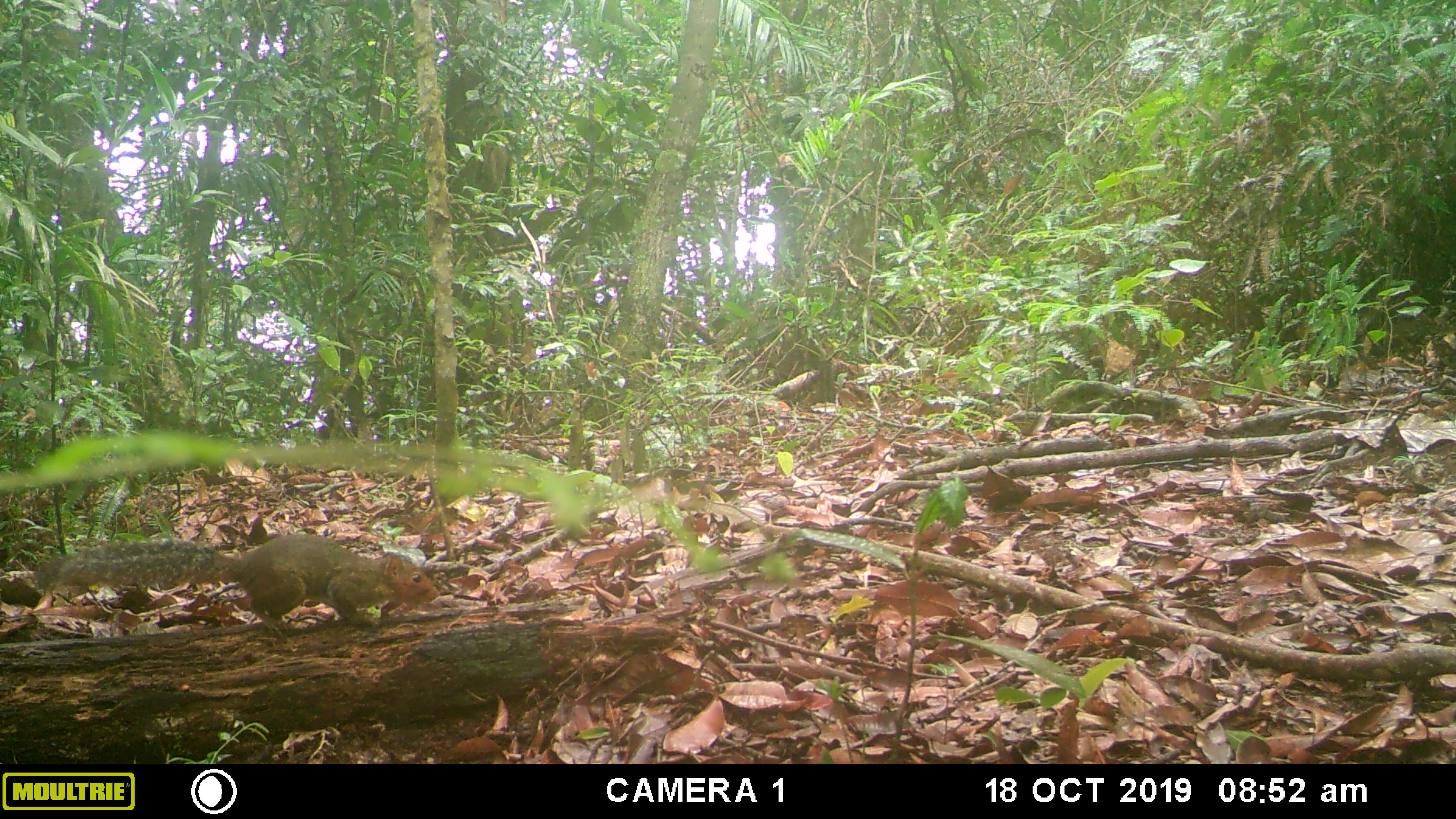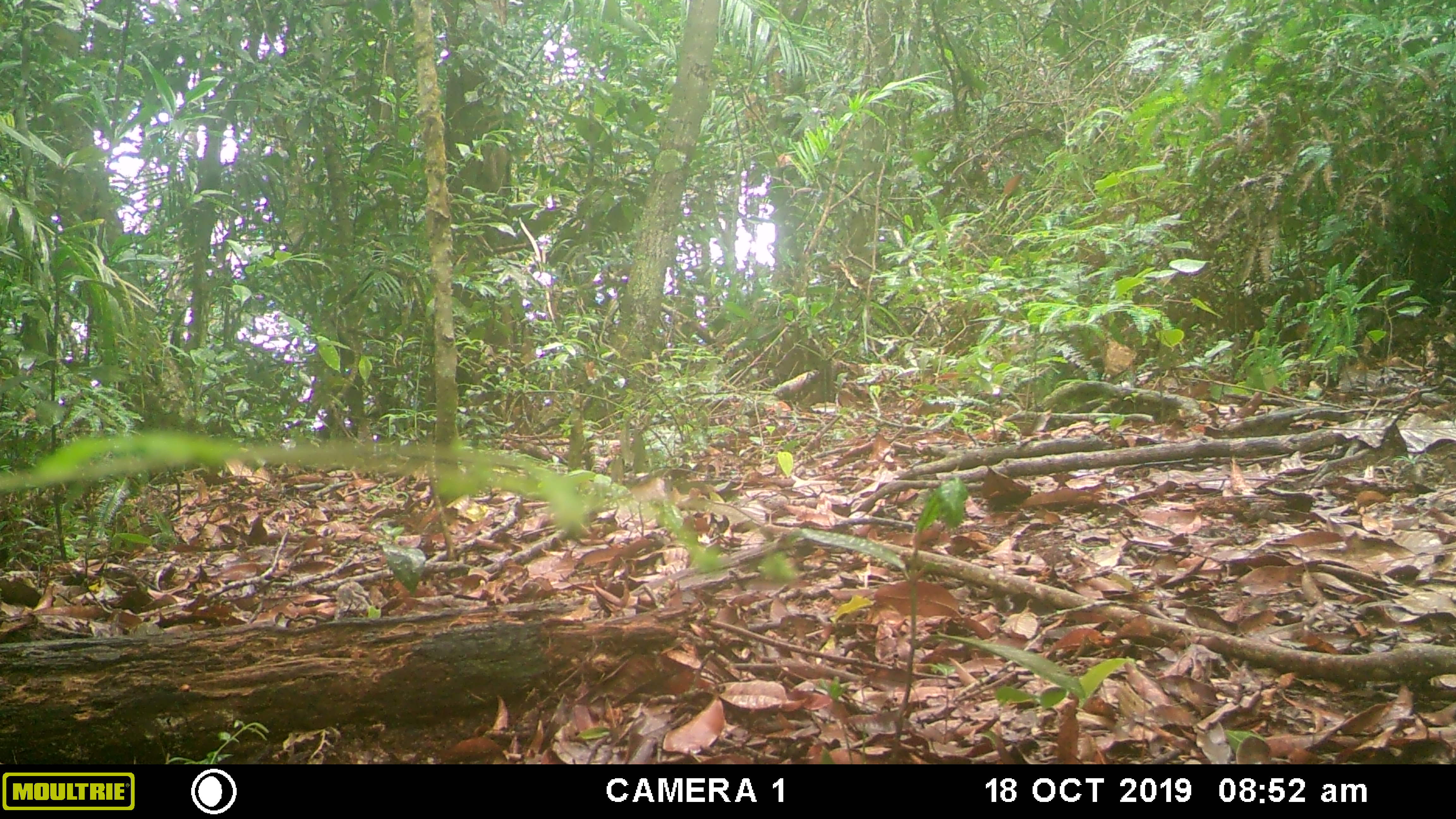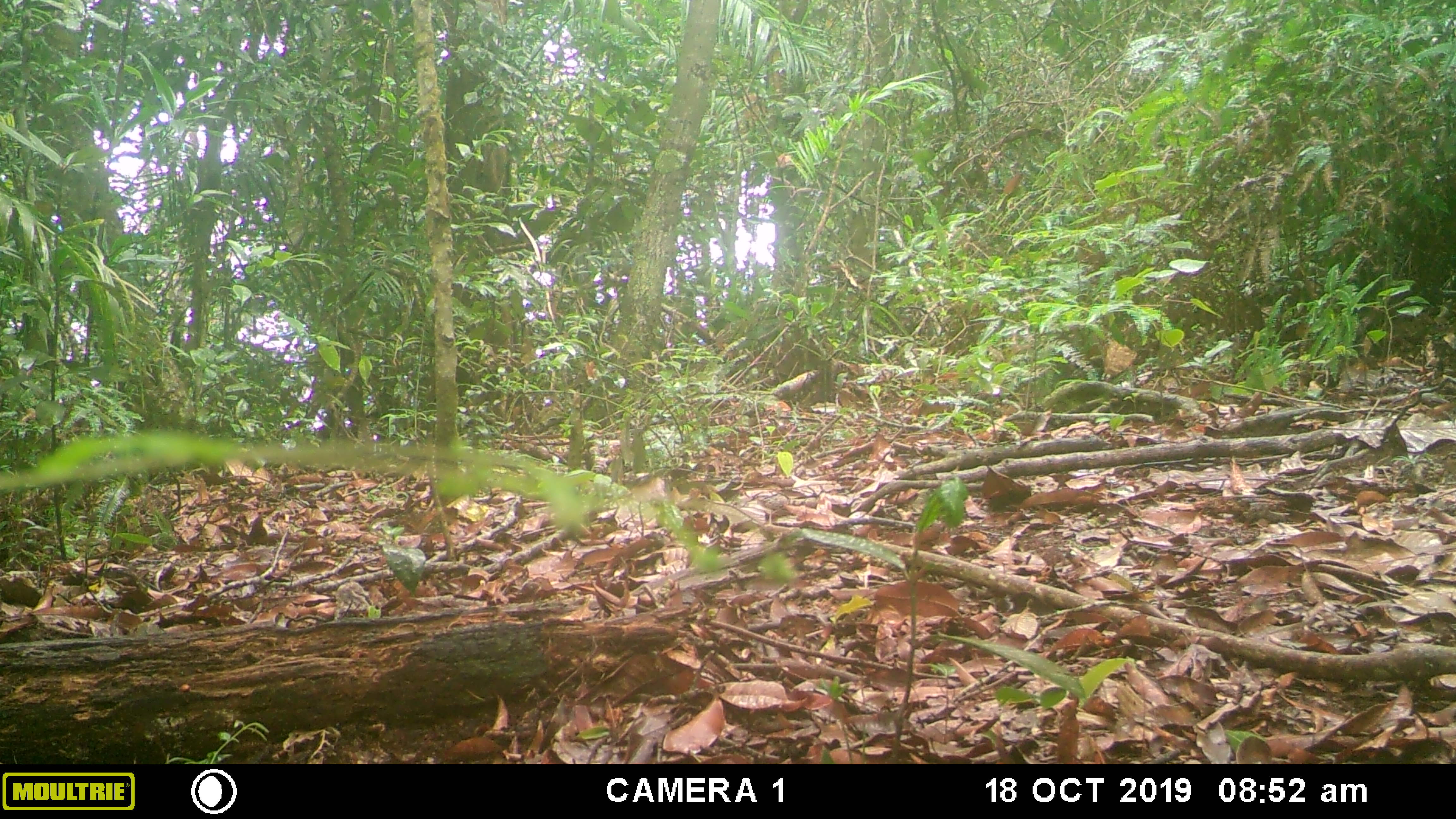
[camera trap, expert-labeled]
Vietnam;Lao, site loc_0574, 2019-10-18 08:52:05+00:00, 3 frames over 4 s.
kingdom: Animalia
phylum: Chordata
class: Mammalia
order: Rodentia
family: Sciuridae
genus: Dremomys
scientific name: Dremomys rufigenis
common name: red-cheeked squirrel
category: red cheeked squirrel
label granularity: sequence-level